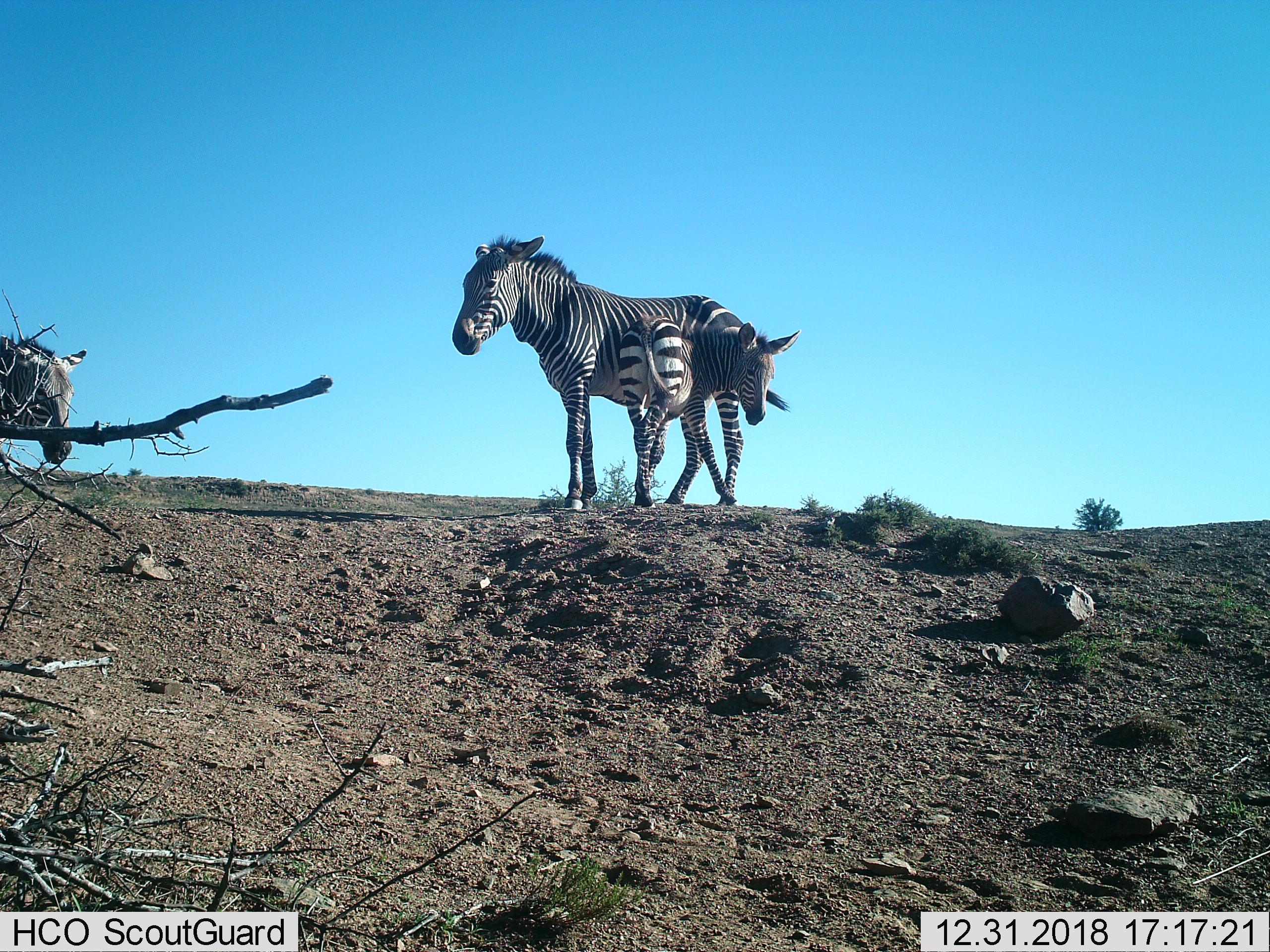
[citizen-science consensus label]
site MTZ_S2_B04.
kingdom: Animalia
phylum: Chordata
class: Mammalia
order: Perissodactyla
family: Equidae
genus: Equus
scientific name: Equus zebra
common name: mountain zebra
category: zebramountain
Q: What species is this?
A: Zebramountain (mountain zebra) (Equus zebra).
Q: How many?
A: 3.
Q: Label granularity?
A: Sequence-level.